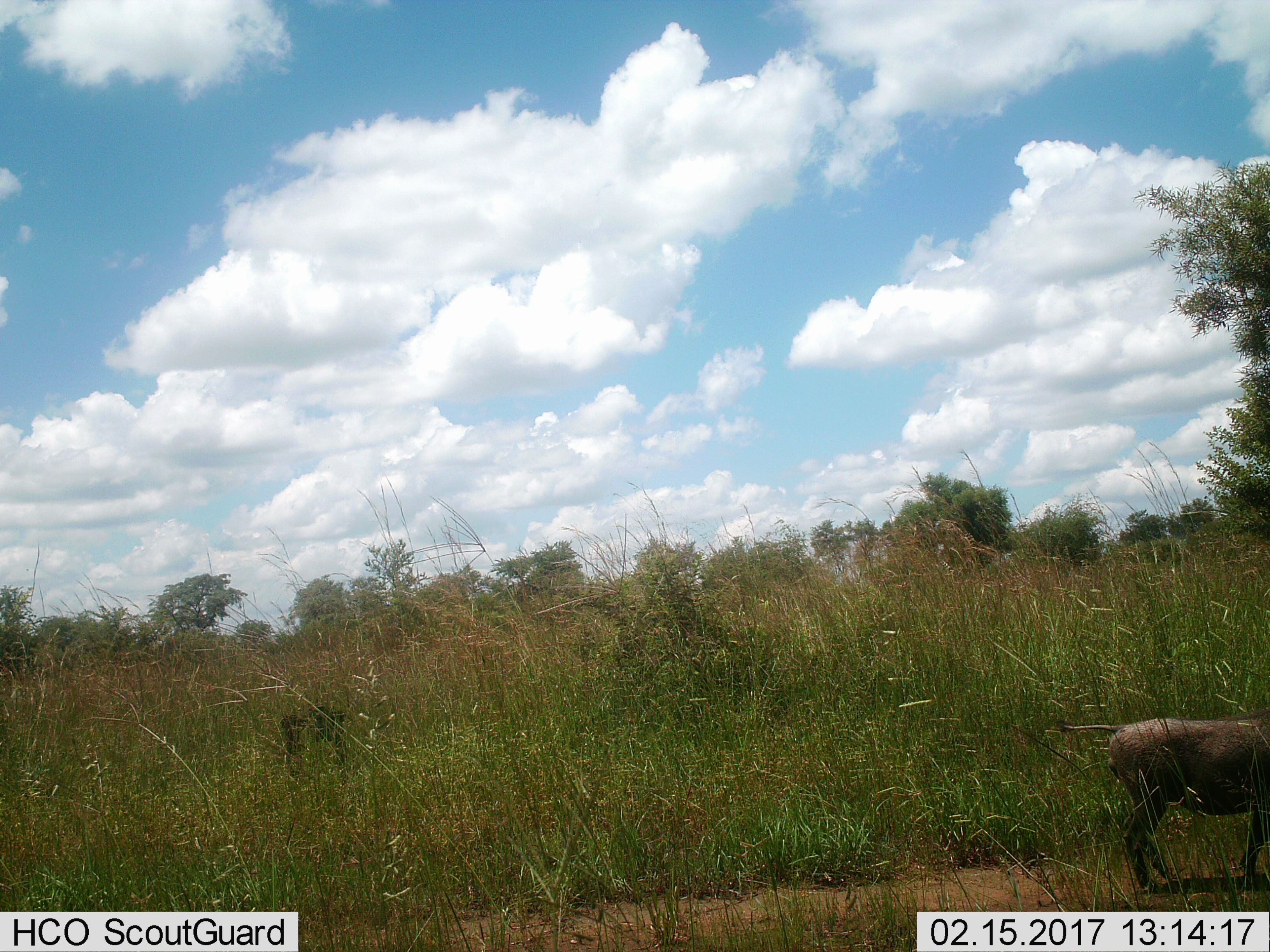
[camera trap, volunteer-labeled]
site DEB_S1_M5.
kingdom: Animalia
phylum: Chordata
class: Mammalia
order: Artiodactyla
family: Suidae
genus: Phacochoerus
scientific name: Phacochoerus africanus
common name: warthog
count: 1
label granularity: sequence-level